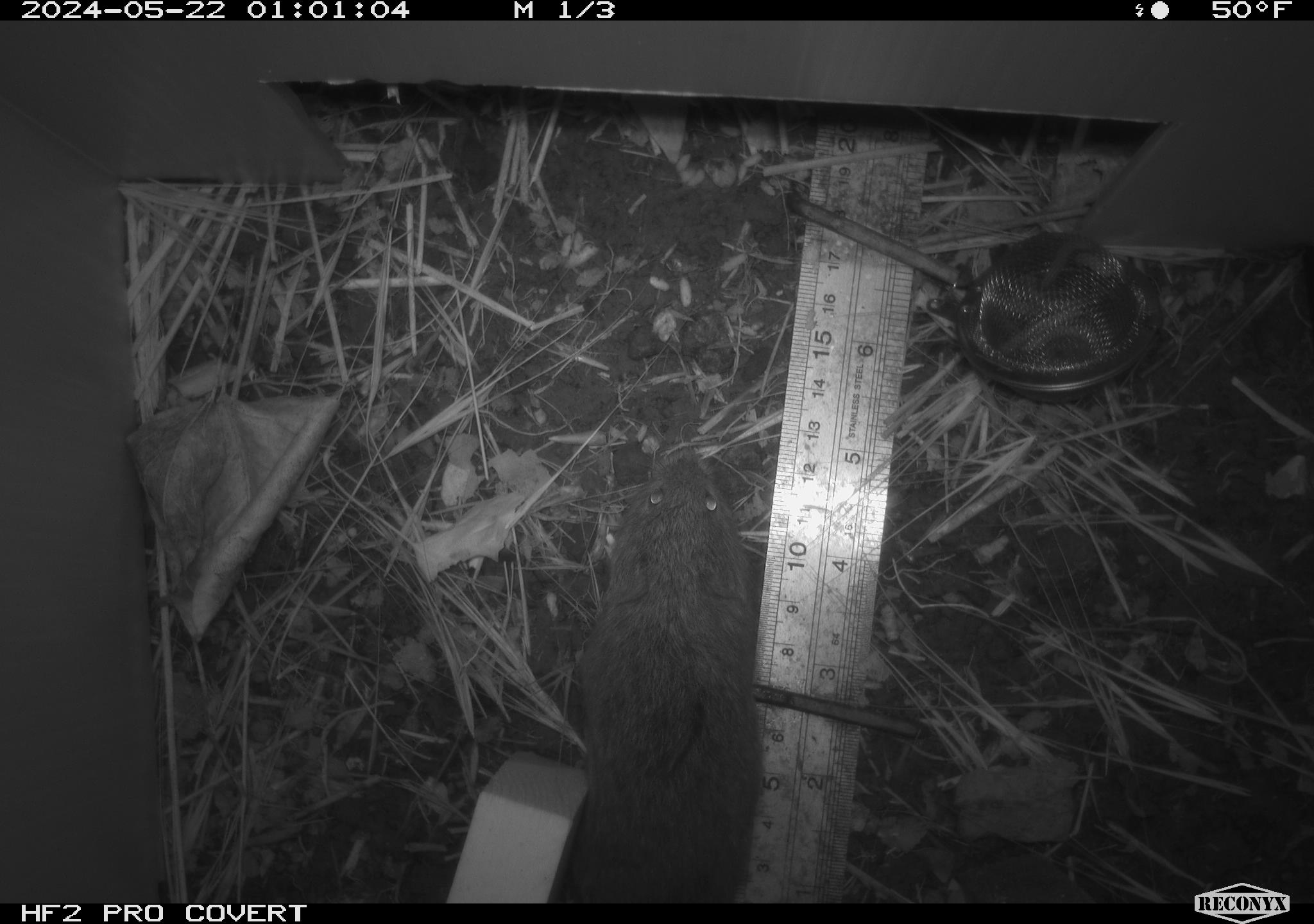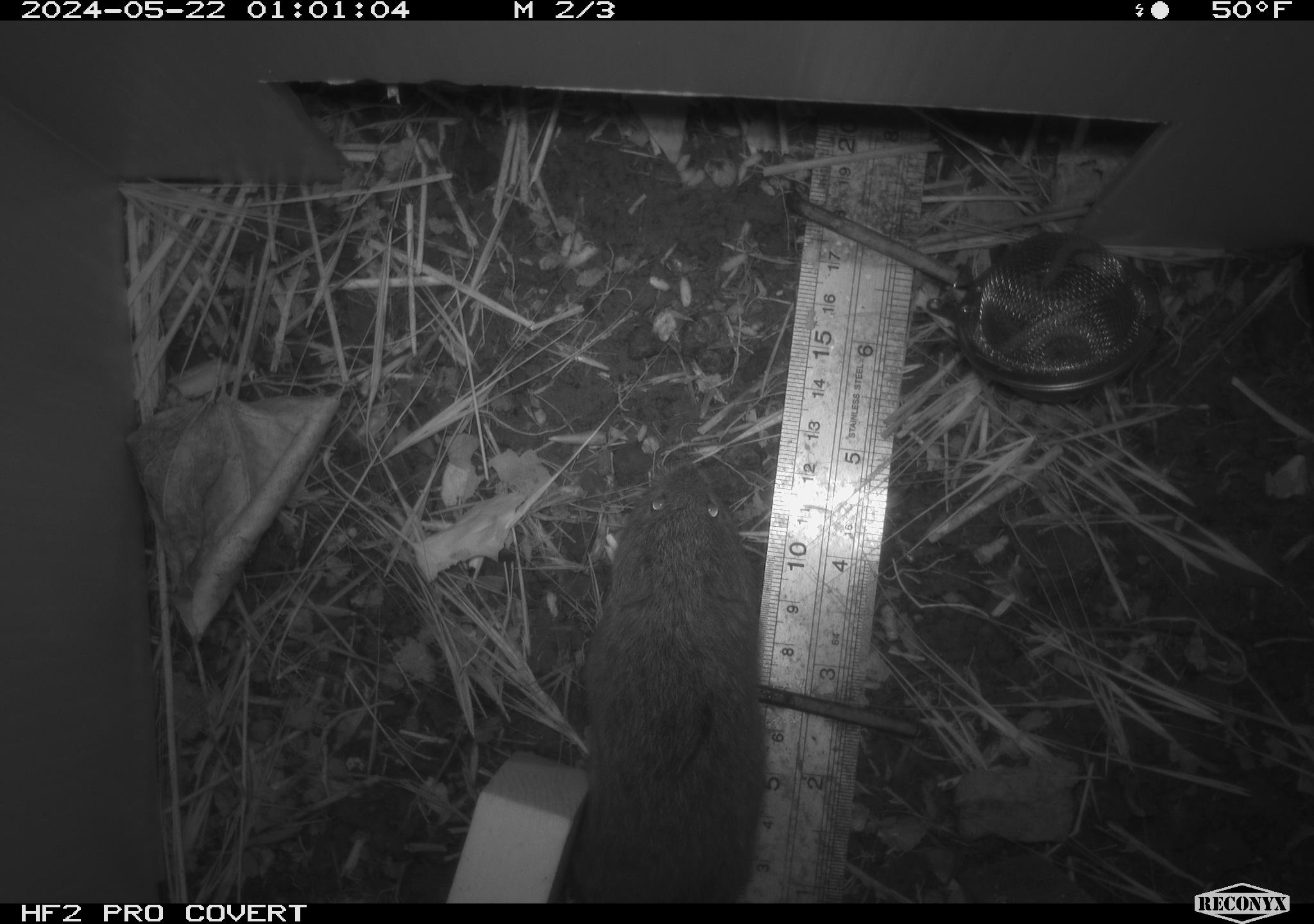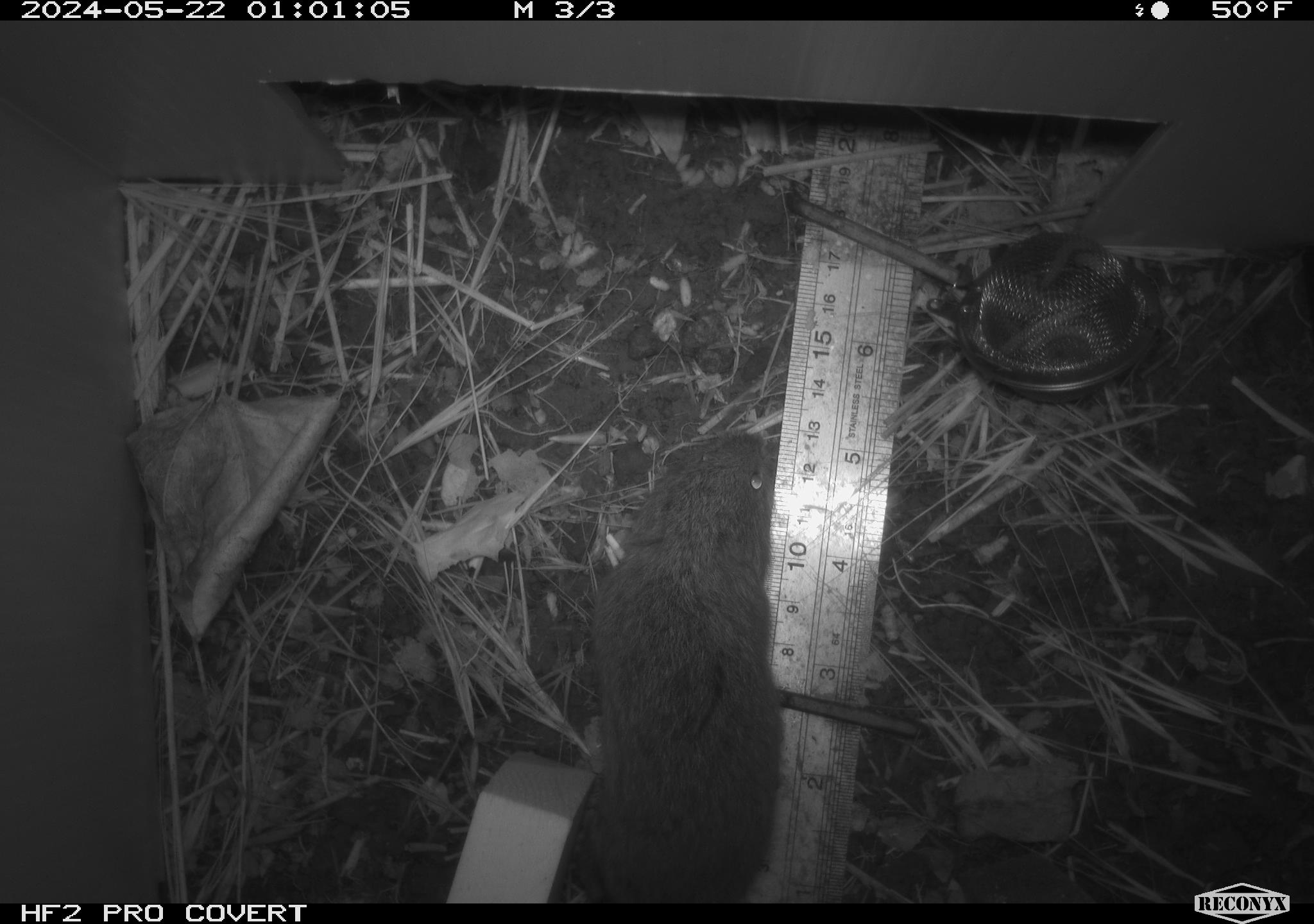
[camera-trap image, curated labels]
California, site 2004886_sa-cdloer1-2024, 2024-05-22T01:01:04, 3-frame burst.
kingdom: Animalia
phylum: Chordata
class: Mammalia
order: Rodentia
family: Cricetidae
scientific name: Arvicolinae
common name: voles, lemmings, and muskrats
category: arvicolinae subfamily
Arvicolinae subfamily (voles, lemmings, and muskrats) (Arvicolinae).